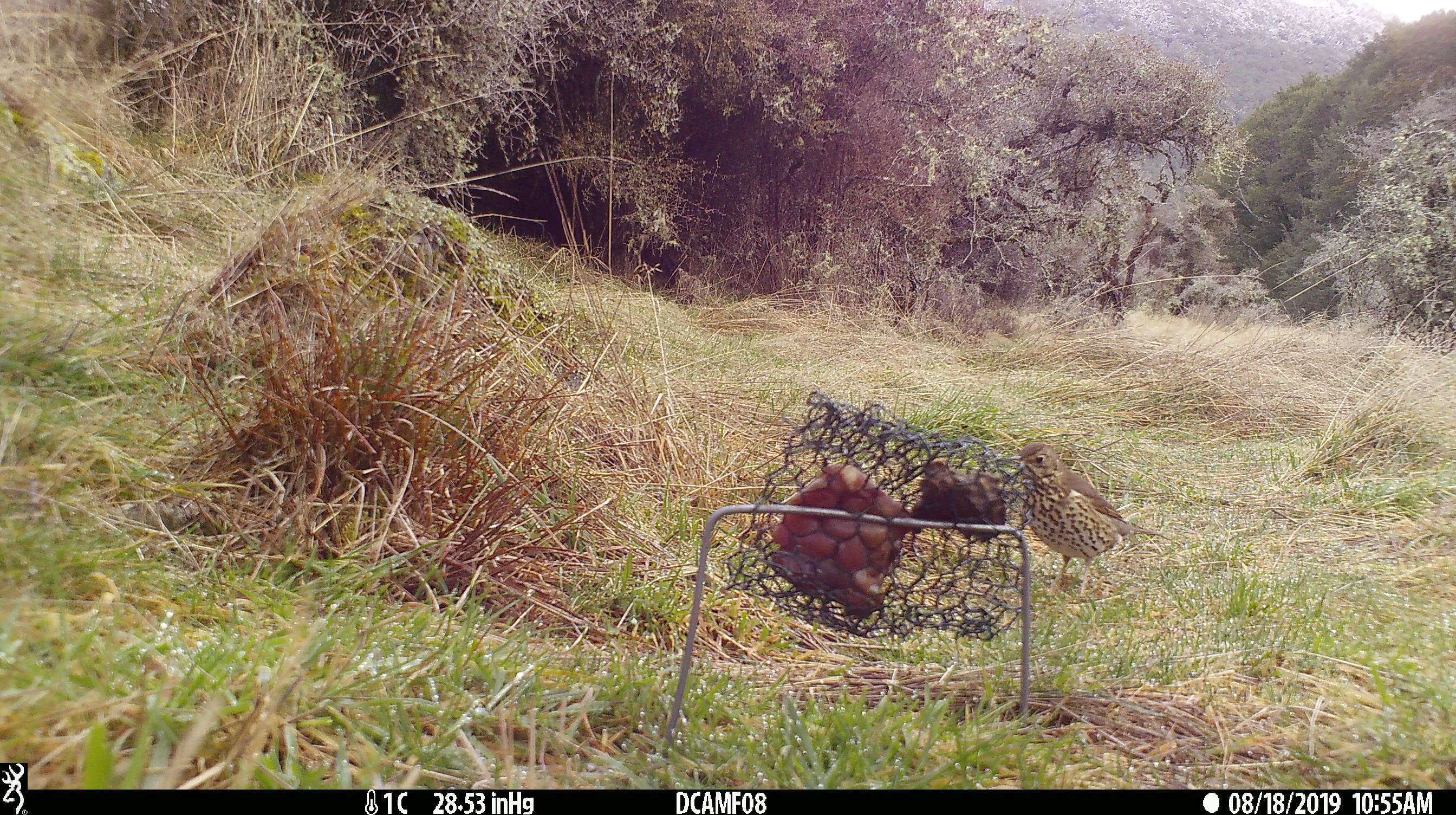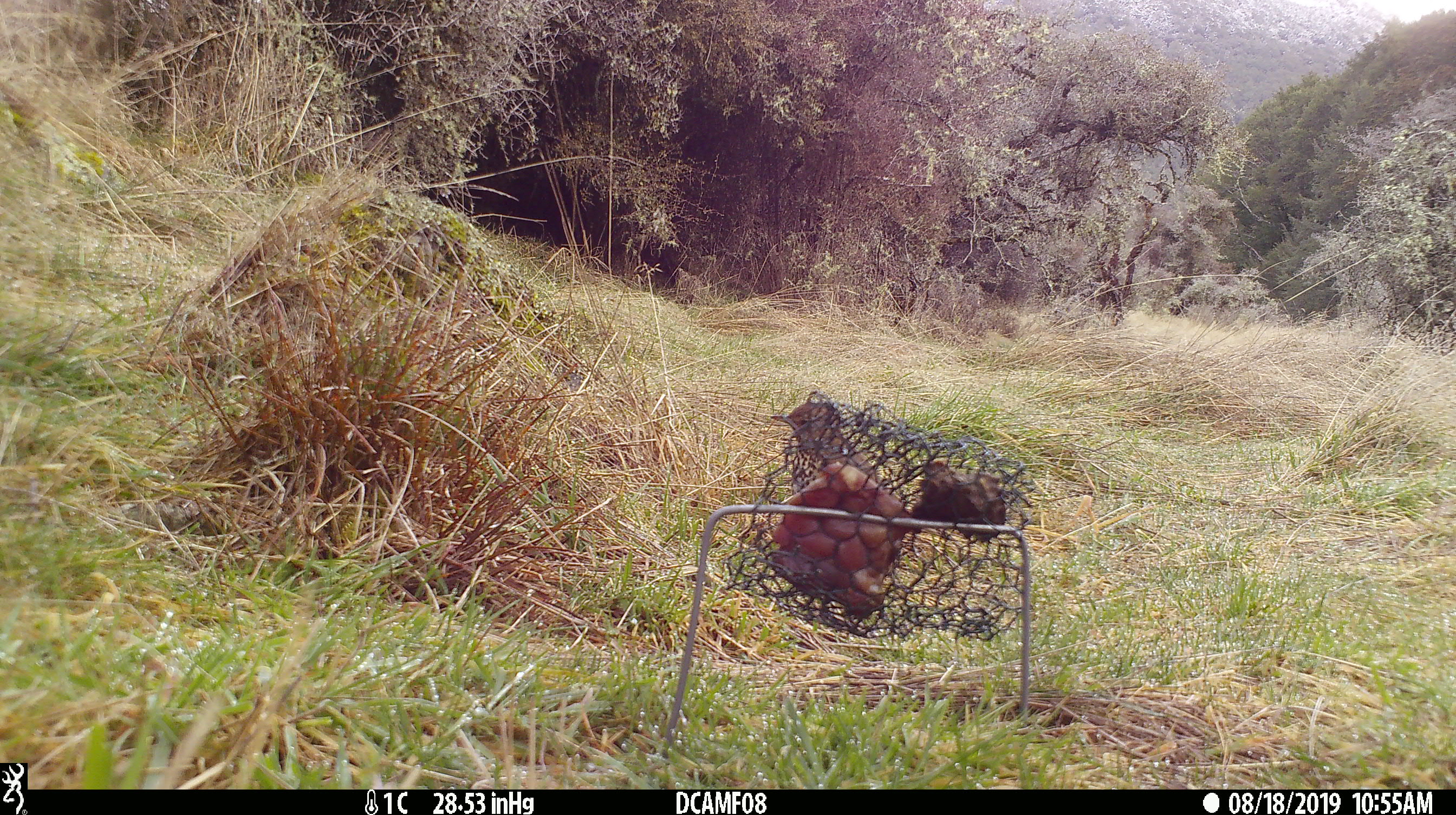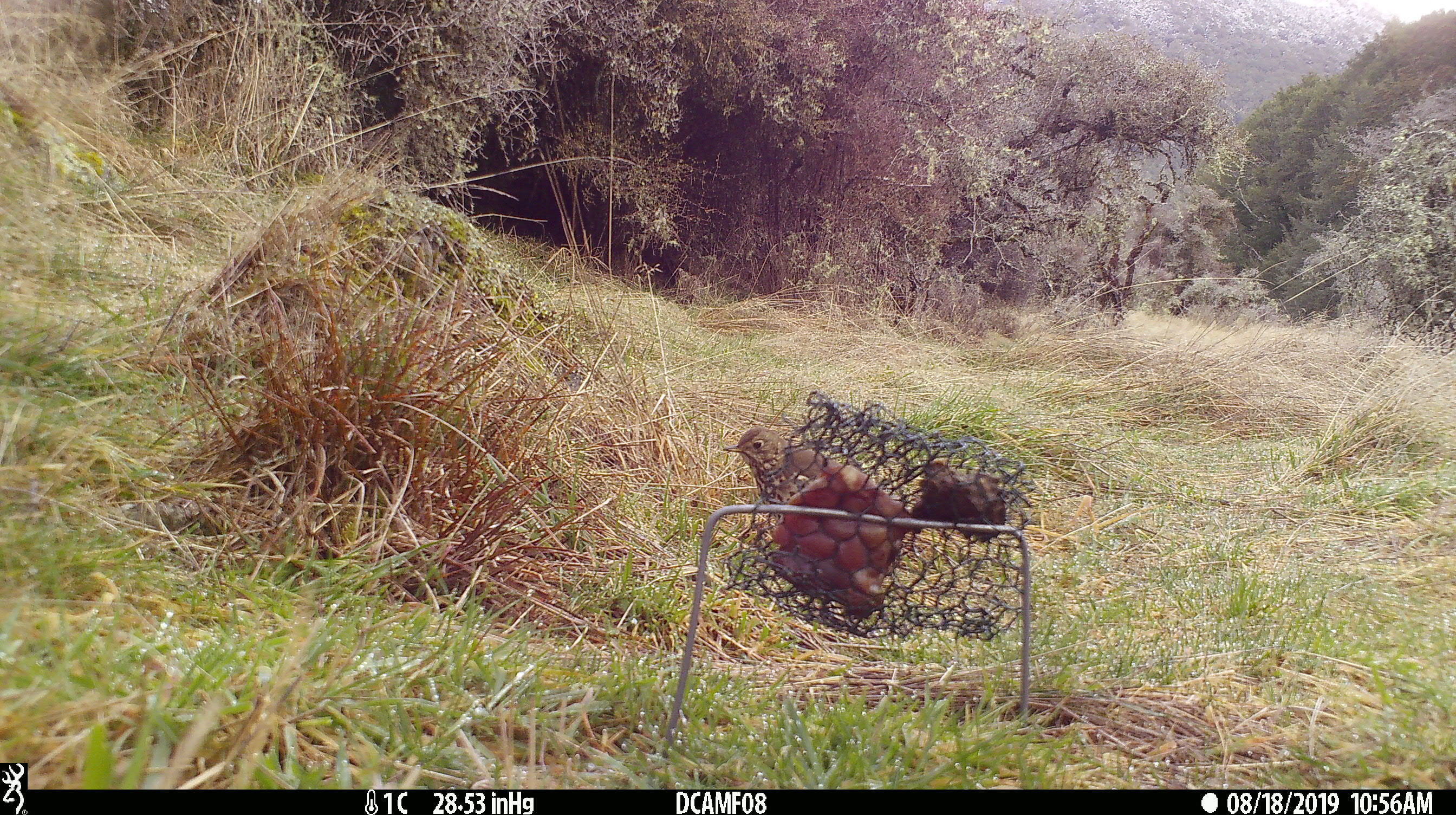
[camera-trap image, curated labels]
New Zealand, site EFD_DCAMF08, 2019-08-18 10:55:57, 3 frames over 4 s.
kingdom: Animalia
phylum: Chordata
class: Aves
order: Passeriformes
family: Turdidae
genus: Turdus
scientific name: Turdus philomelos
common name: song thrush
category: thrush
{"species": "thrush (song thrush) (Turdus philomelos)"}